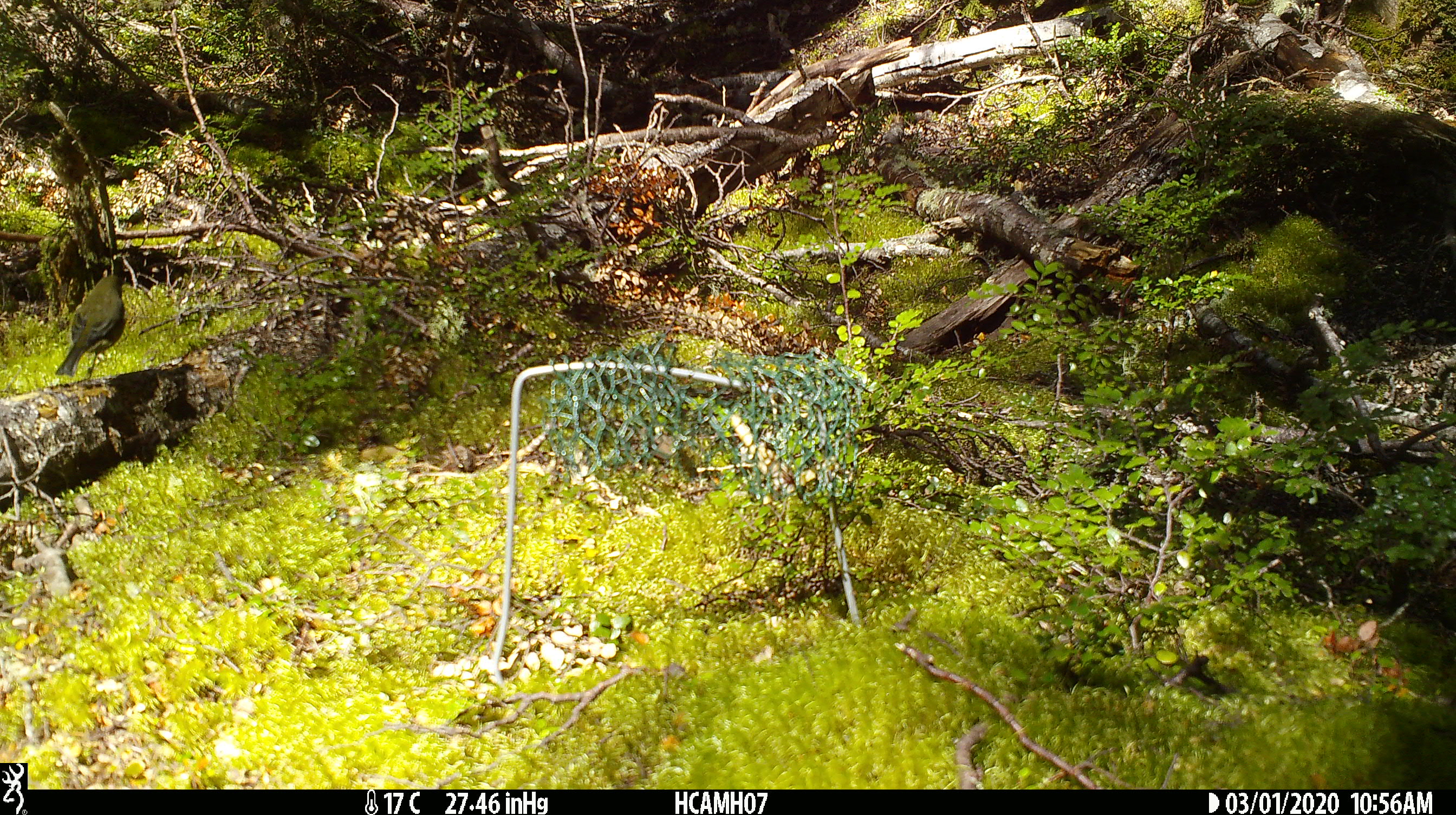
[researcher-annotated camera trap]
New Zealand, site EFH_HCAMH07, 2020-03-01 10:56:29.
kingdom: Animalia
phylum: Chordata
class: Aves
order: Passeriformes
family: Meliphagidae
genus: Anthornis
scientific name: Anthornis melanura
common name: new zealand bellbird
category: bellbird